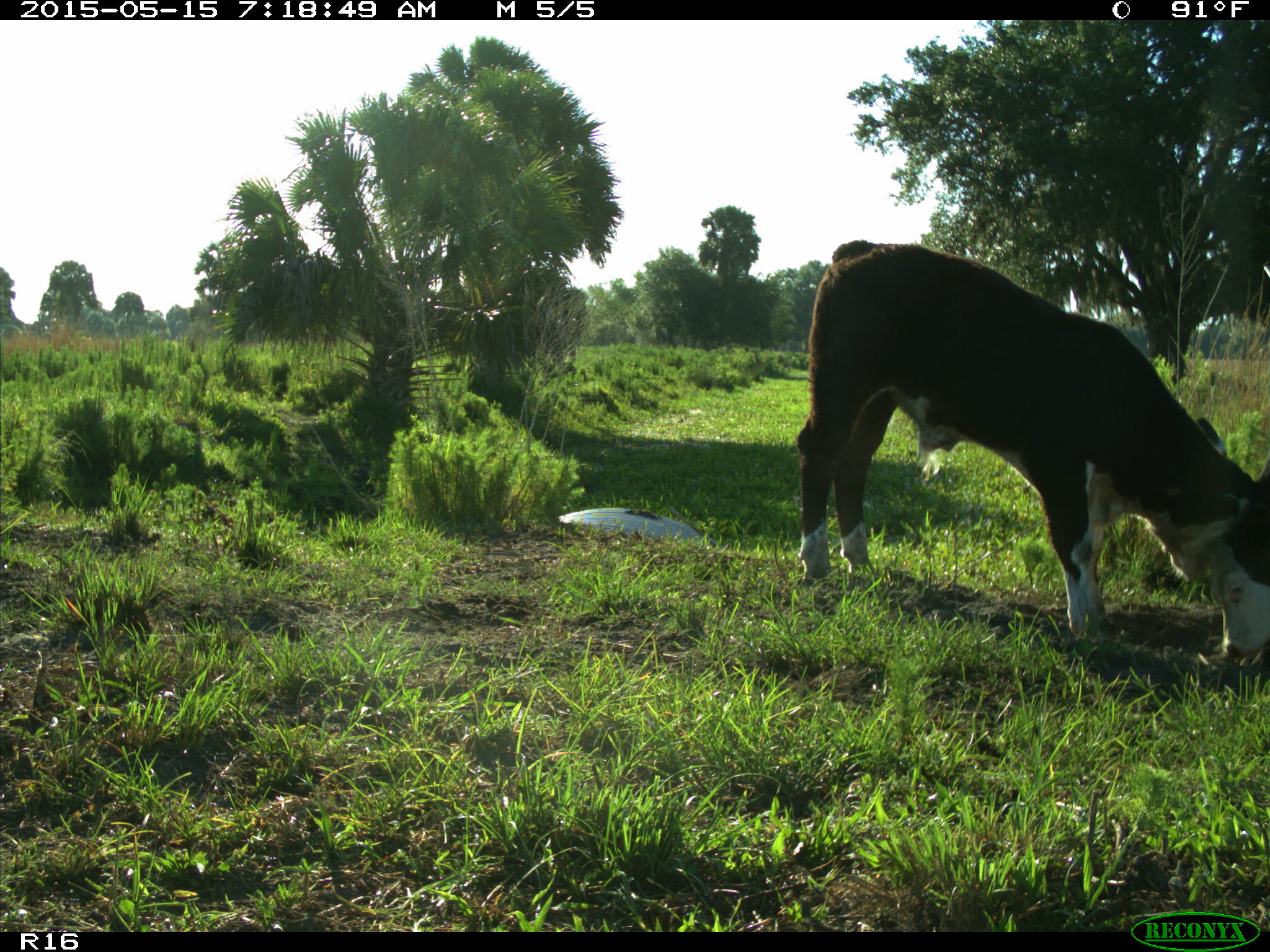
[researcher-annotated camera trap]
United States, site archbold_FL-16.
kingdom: Animalia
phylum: Chordata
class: Mammalia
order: Artiodactyla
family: Bovidae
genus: Bos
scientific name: Bos taurus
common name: domestic cow